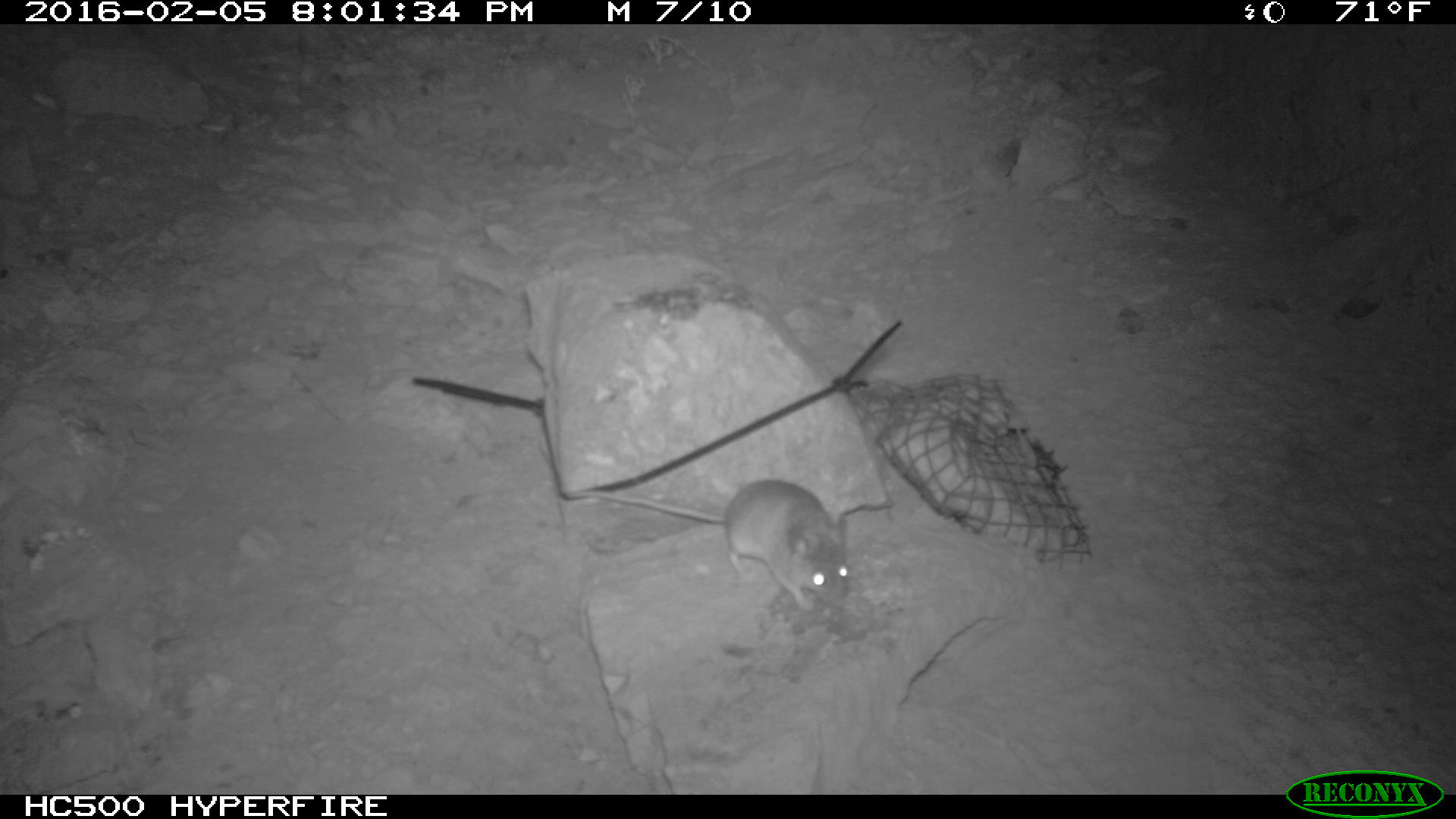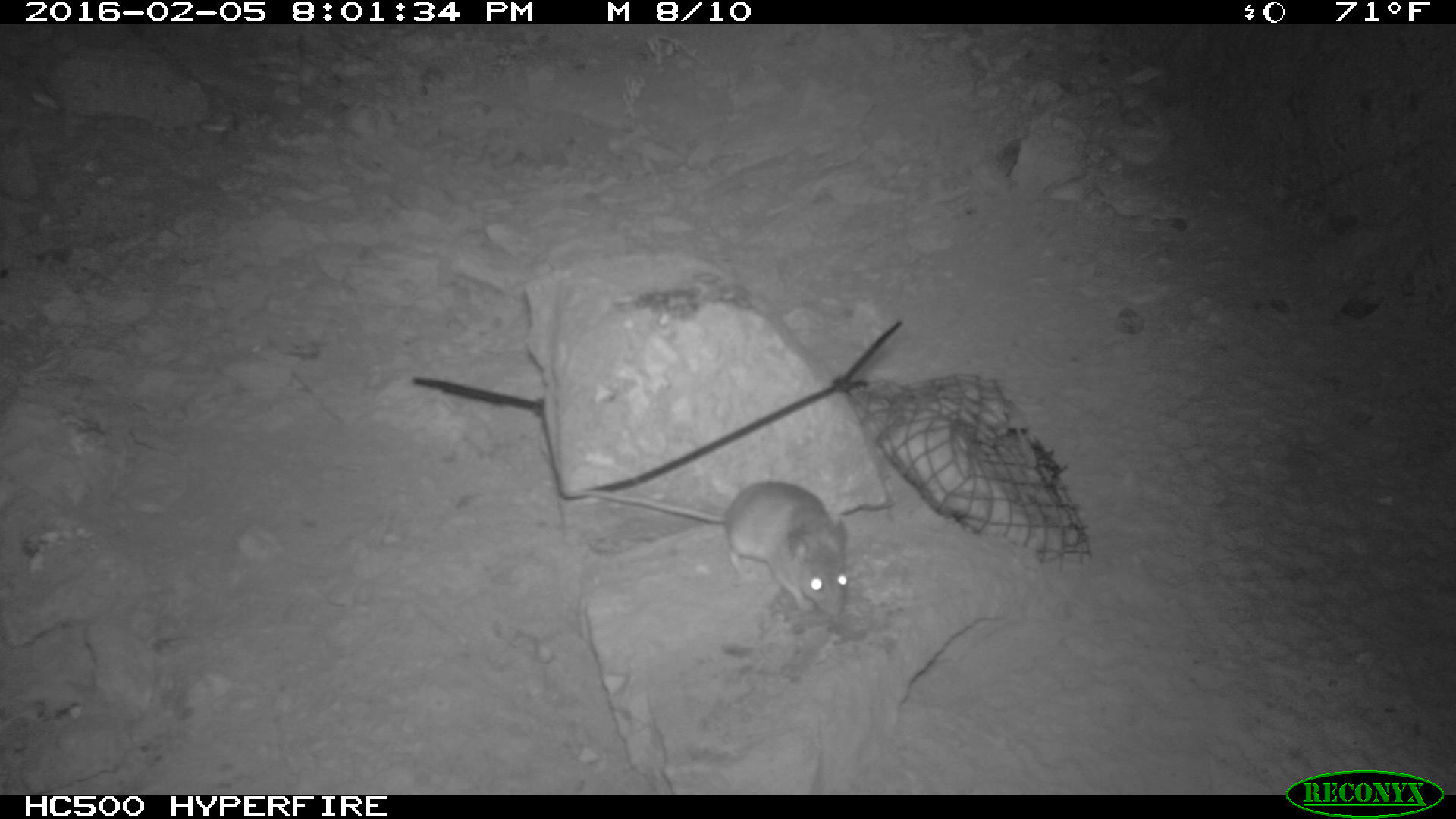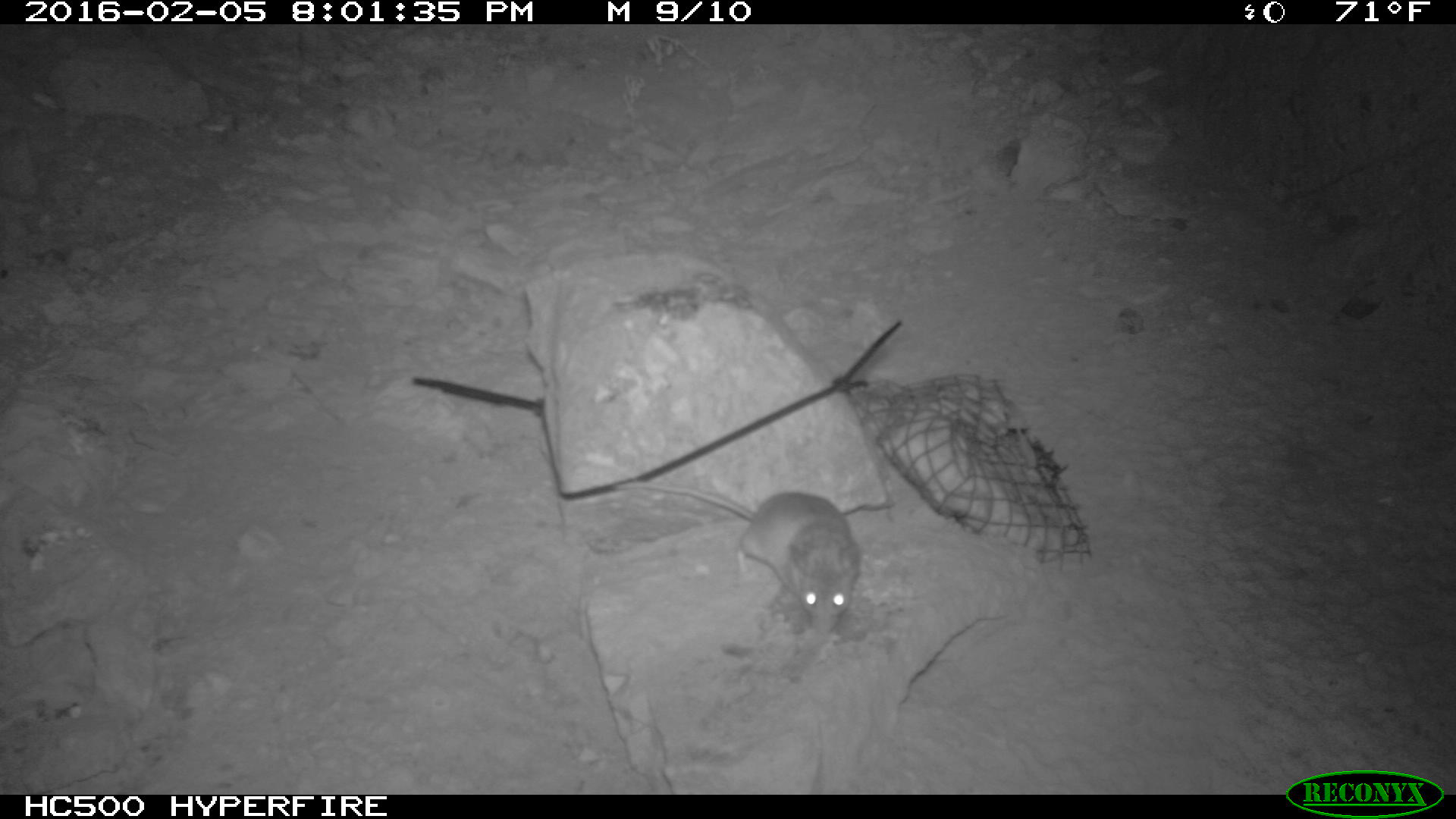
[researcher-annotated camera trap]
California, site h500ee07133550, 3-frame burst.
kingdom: Animalia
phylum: Chordata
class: Mammalia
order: Rodentia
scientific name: Rodentia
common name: rodent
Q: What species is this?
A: Rodent (Rodentia).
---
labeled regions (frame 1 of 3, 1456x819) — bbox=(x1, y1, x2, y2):
rodent: bbox=(561, 479, 847, 610)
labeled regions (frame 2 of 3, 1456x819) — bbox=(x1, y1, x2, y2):
rodent: bbox=(585, 480, 847, 616)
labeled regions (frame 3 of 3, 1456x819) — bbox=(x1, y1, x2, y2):
rodent: bbox=(617, 482, 858, 631)